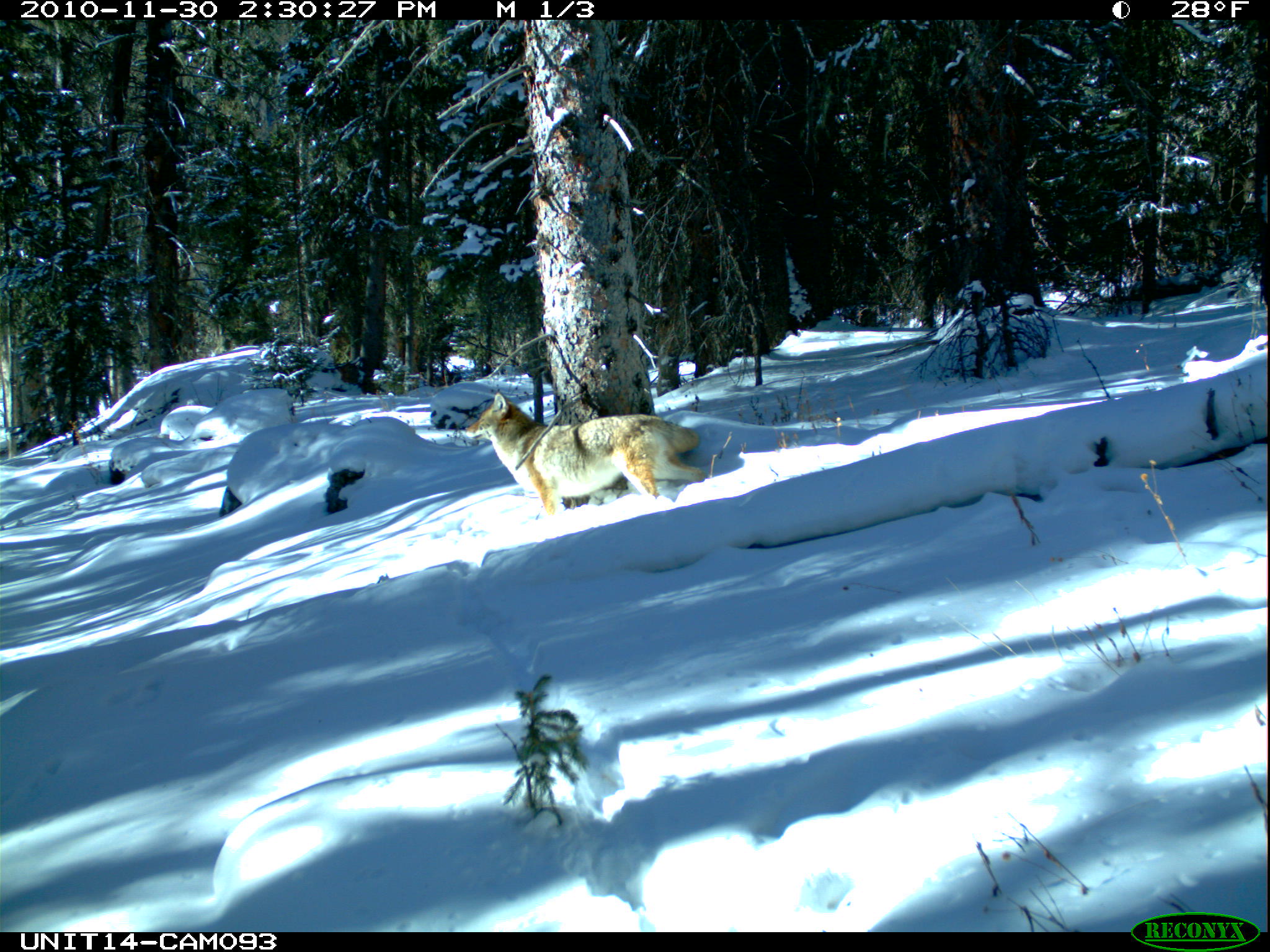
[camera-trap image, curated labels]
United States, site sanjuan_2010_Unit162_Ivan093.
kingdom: Animalia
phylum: Chordata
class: Mammalia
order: Carnivora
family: Canidae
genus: Canis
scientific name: Canis latrans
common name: coyote